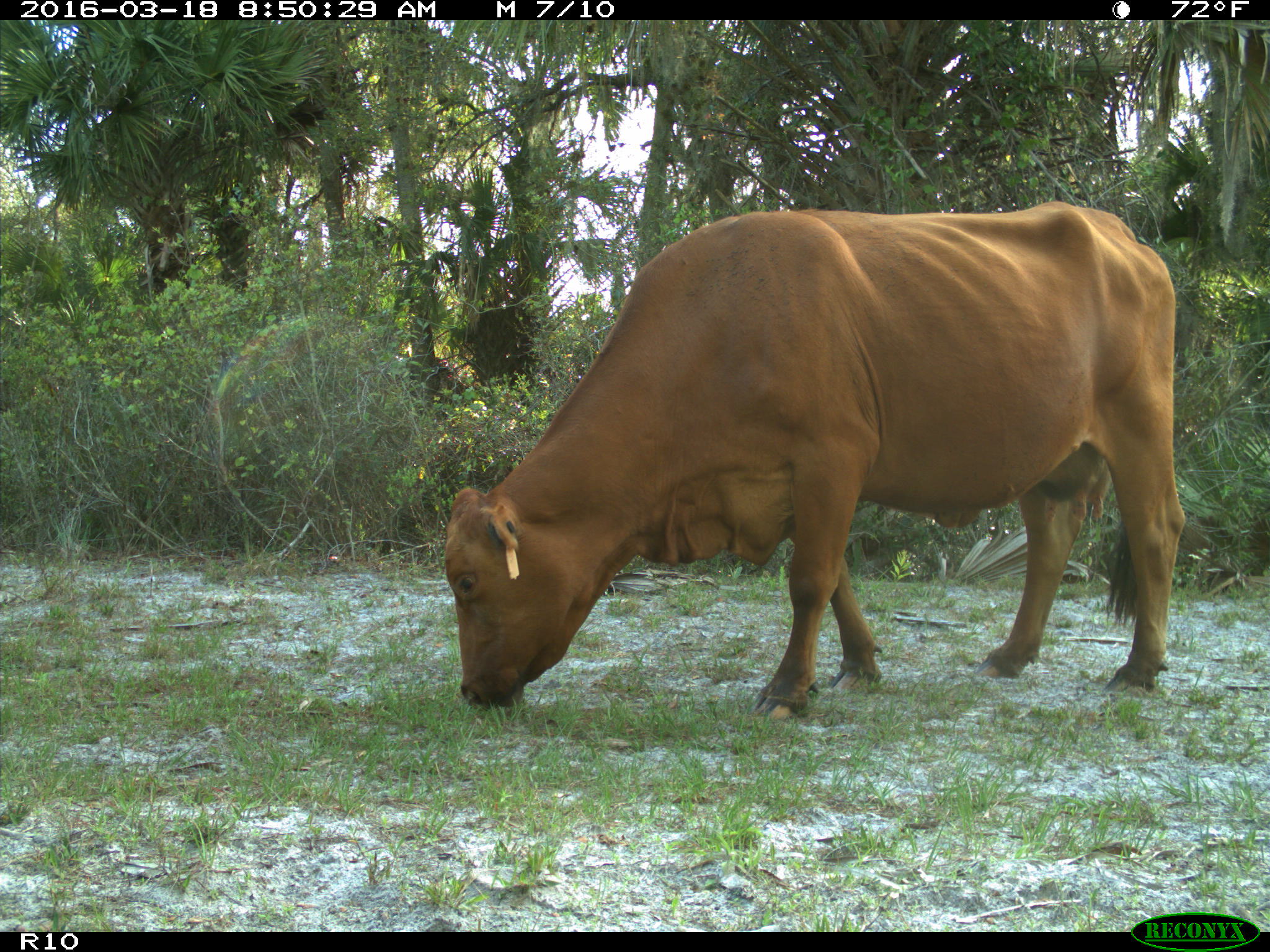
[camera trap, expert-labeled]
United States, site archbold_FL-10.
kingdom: Animalia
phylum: Chordata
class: Mammalia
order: Artiodactyla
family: Bovidae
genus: Bos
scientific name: Bos taurus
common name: domestic cow